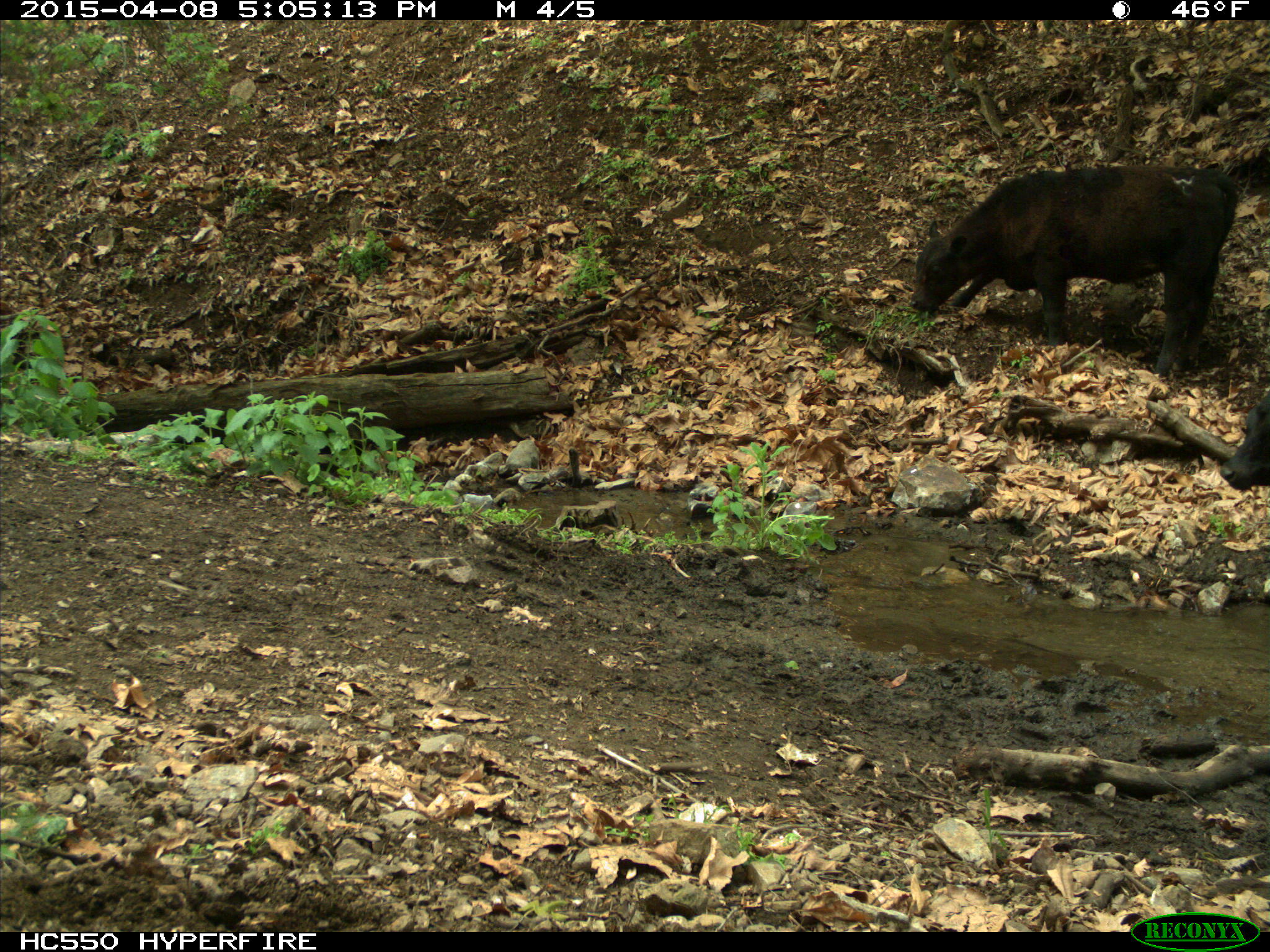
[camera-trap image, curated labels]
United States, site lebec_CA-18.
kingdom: Animalia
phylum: Chordata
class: Mammalia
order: Artiodactyla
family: Bovidae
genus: Bos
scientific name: Bos taurus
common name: domestic cow